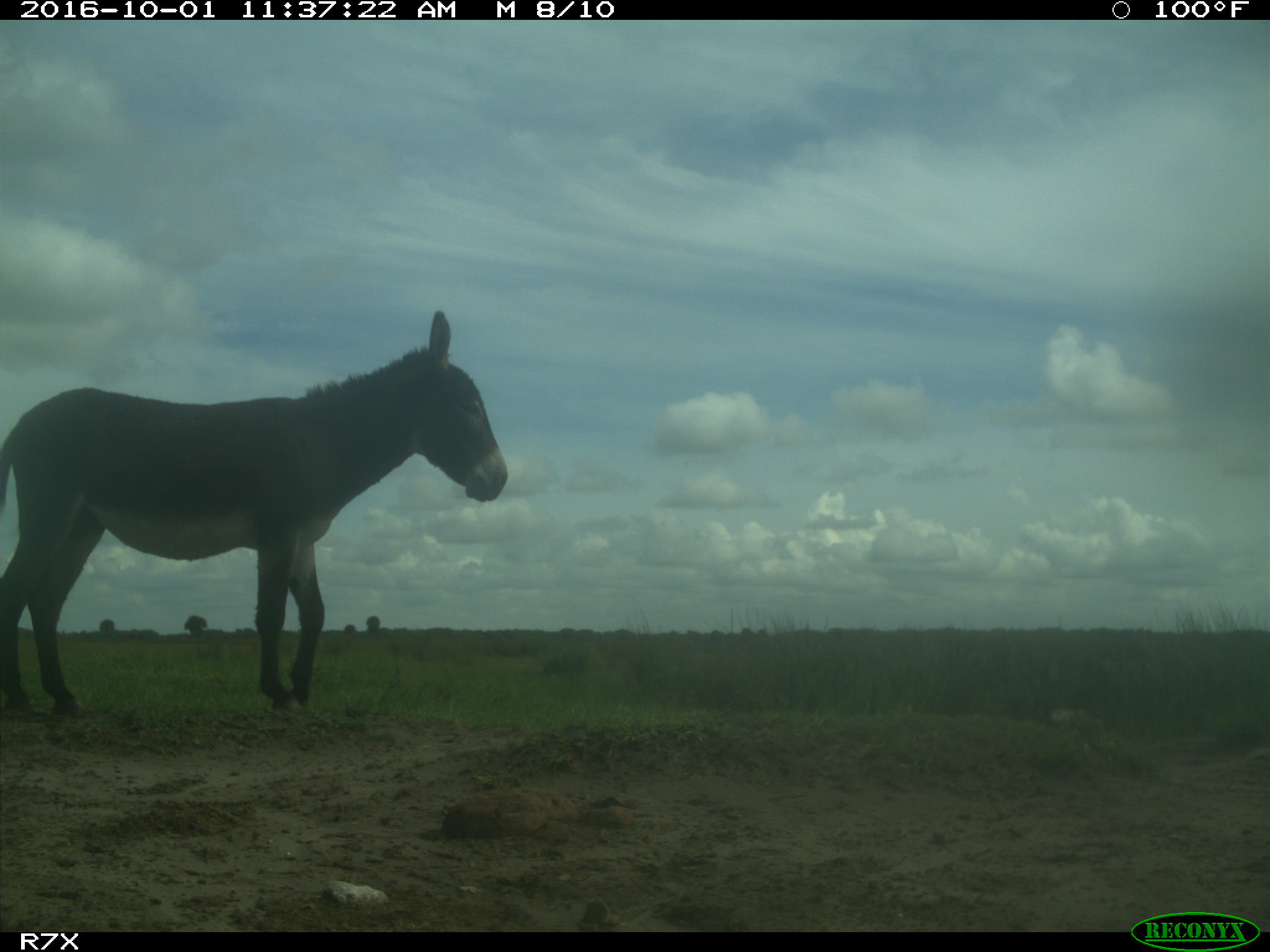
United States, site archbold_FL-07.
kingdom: Animalia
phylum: Chordata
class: Mammalia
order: Perissodactyla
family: Equidae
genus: Equus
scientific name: Equus africanus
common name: african wild ass